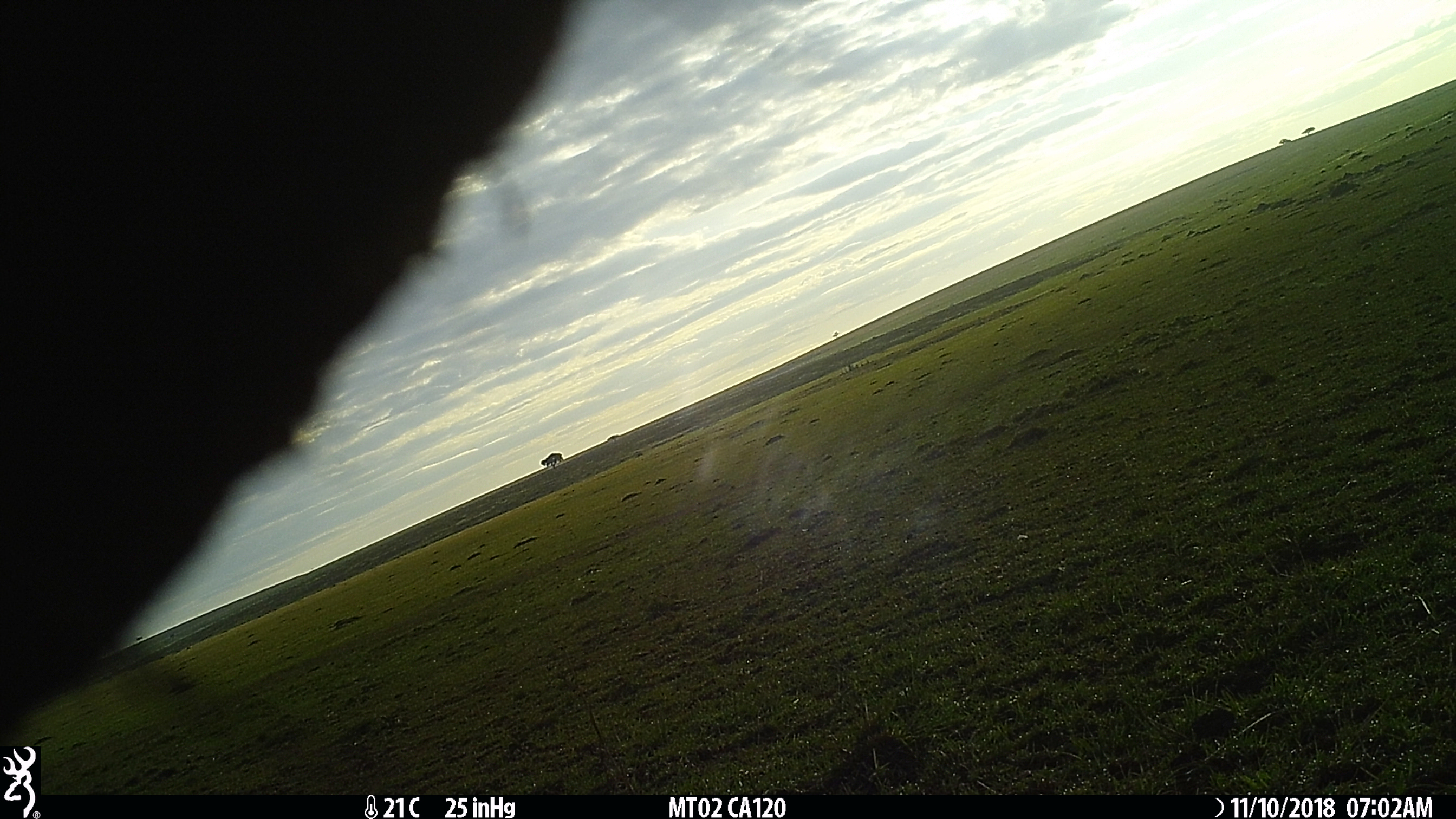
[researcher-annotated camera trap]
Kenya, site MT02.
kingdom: Animalia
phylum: Chordata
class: Mammalia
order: Proboscidea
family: Elephantidae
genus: Loxodonta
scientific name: Loxodonta africana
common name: elephant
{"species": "elephant (Loxodonta africana)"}